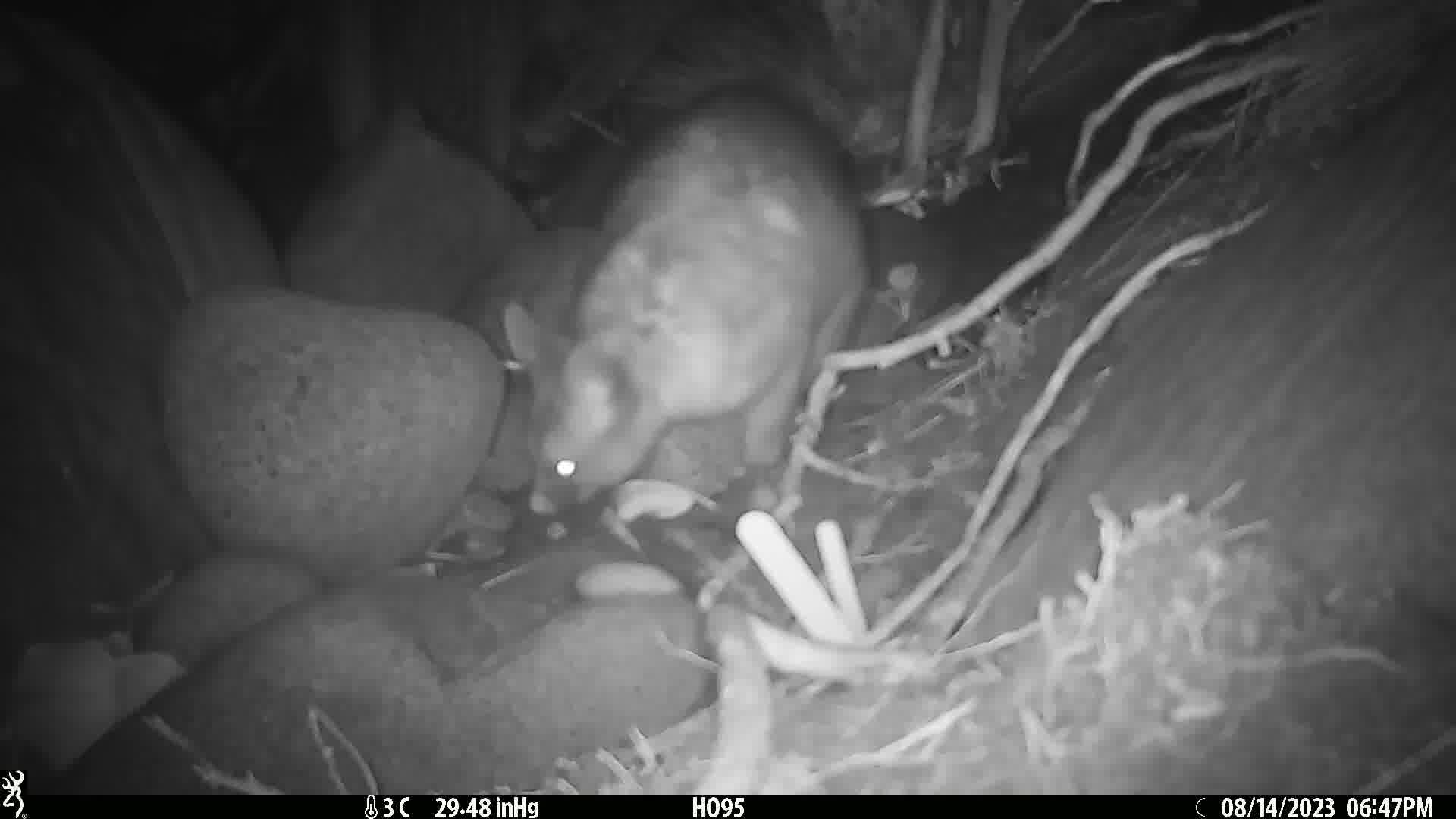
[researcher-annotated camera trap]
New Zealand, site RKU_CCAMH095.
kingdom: Animalia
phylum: Chordata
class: Mammalia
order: Diprotodontia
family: Phalangeridae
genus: Trichosurus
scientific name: Trichosurus vulpecula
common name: common brushtail possum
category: possum